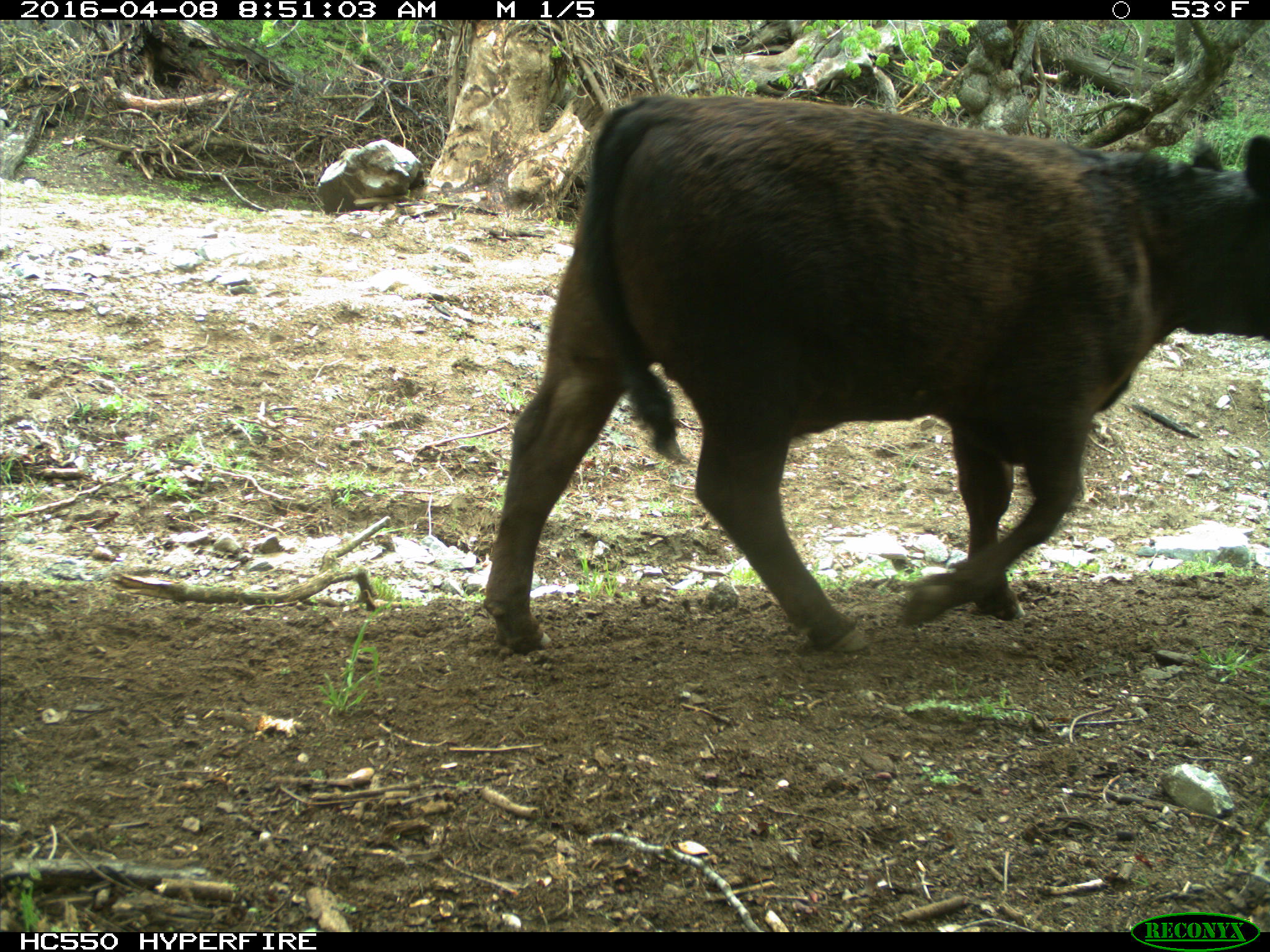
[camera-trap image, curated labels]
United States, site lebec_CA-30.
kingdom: Animalia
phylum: Chordata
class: Mammalia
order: Artiodactyla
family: Bovidae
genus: Bos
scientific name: Bos taurus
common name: domestic cow